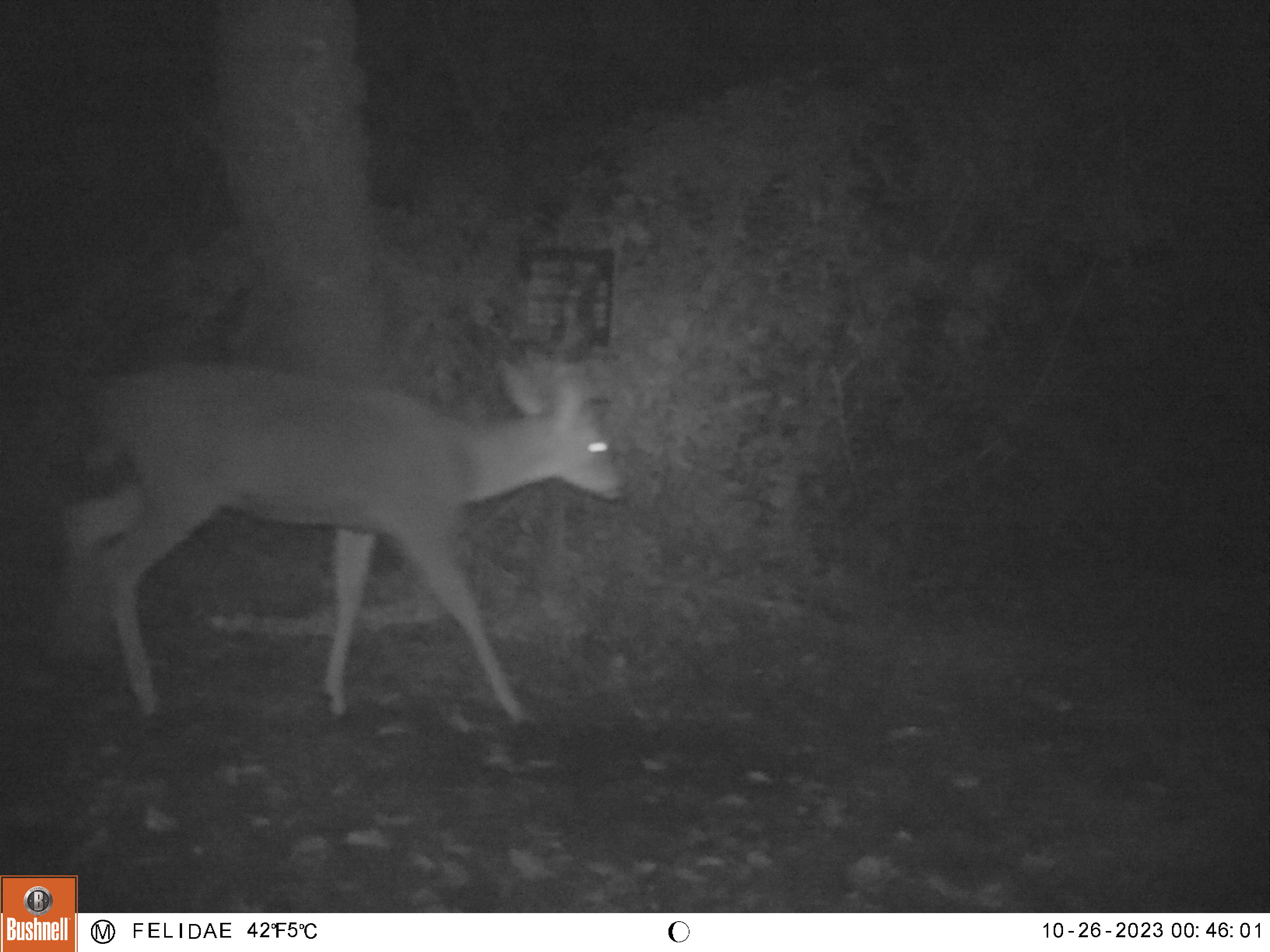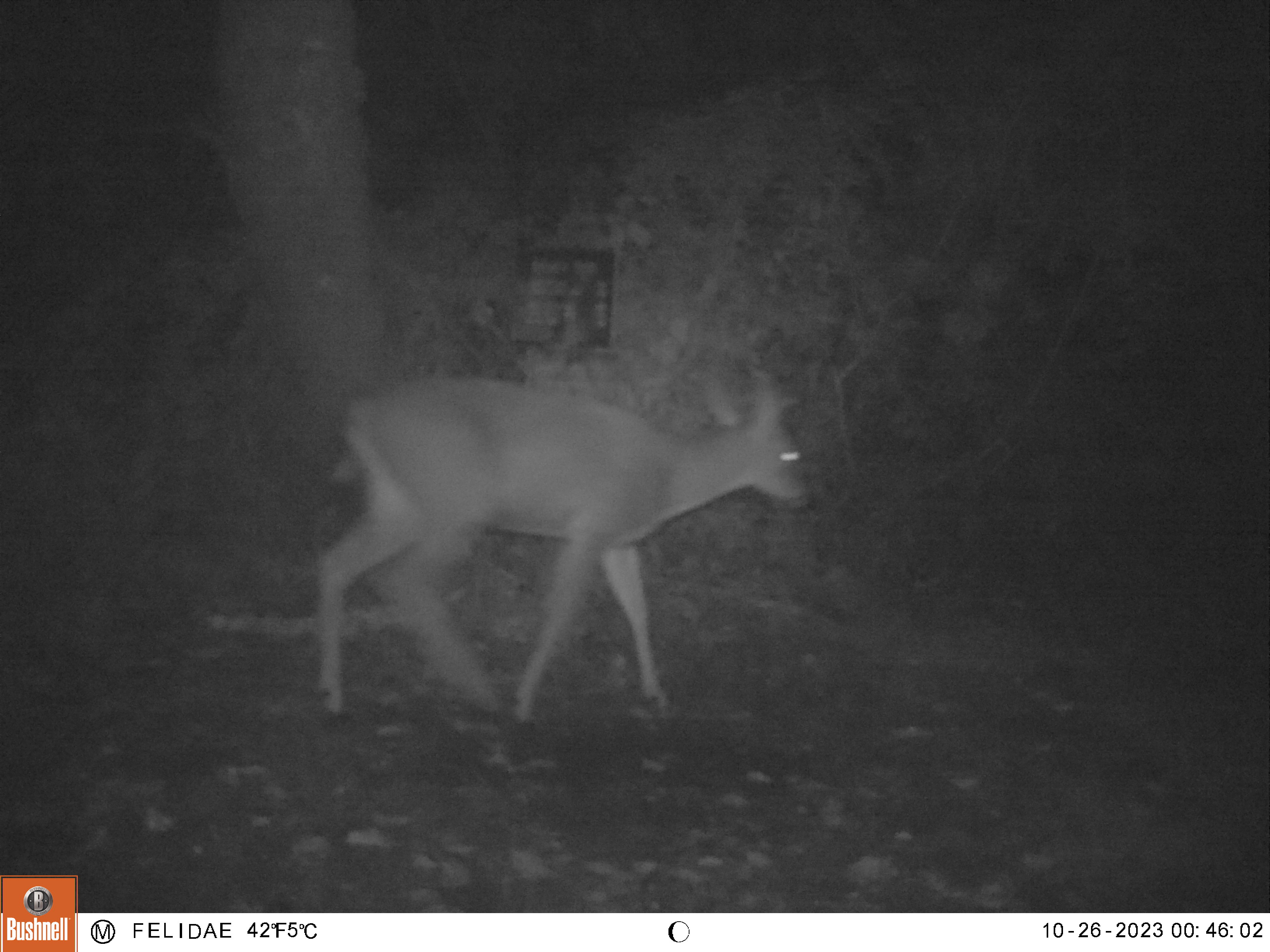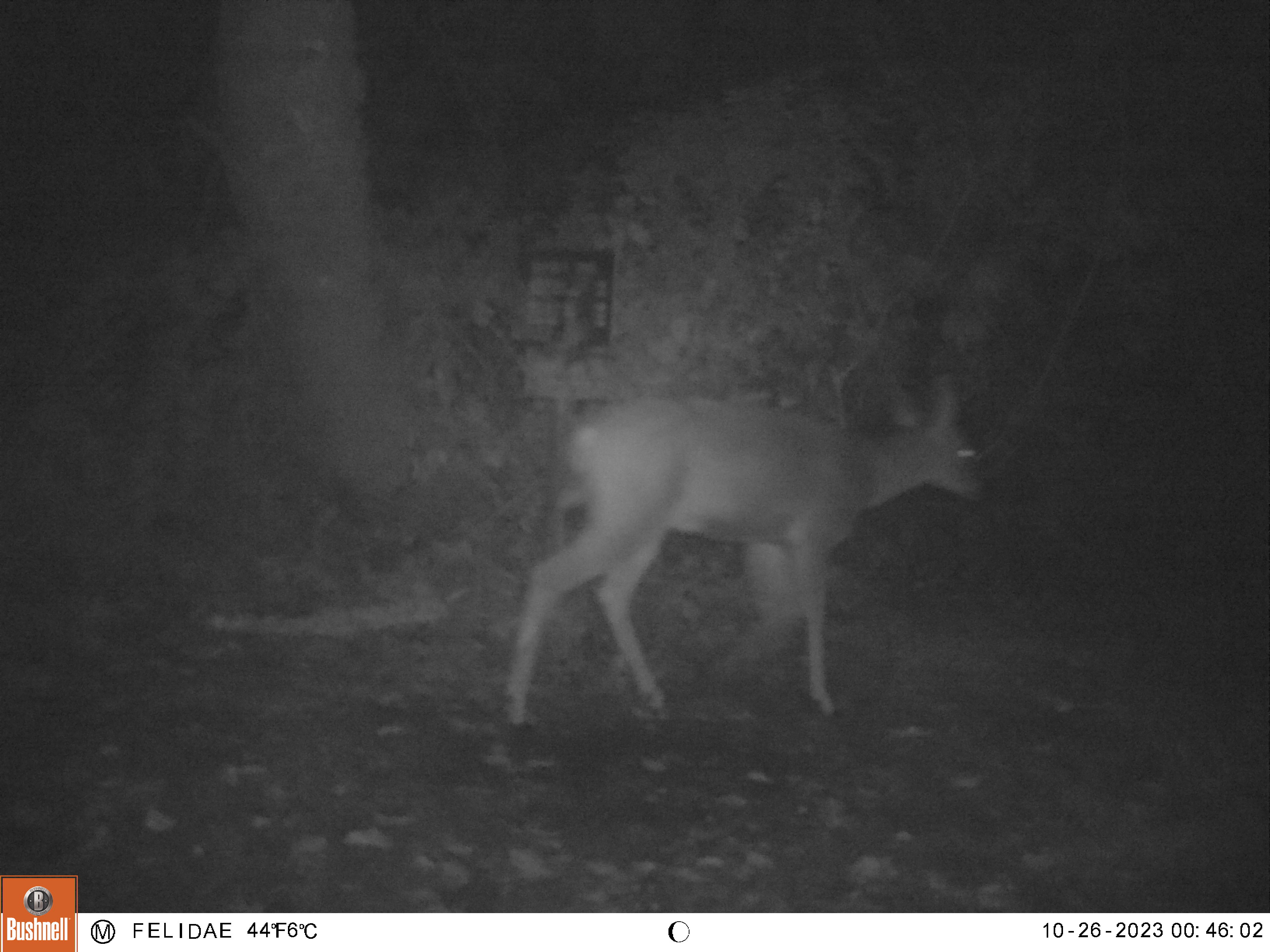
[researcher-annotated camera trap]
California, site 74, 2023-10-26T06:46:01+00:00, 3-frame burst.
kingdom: Animalia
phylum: Chordata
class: Mammalia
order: Artiodactyla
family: Cervidae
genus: Odocoileus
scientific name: Odocoileus hemionus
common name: mule deer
Mule deer (Odocoileus hemionus).